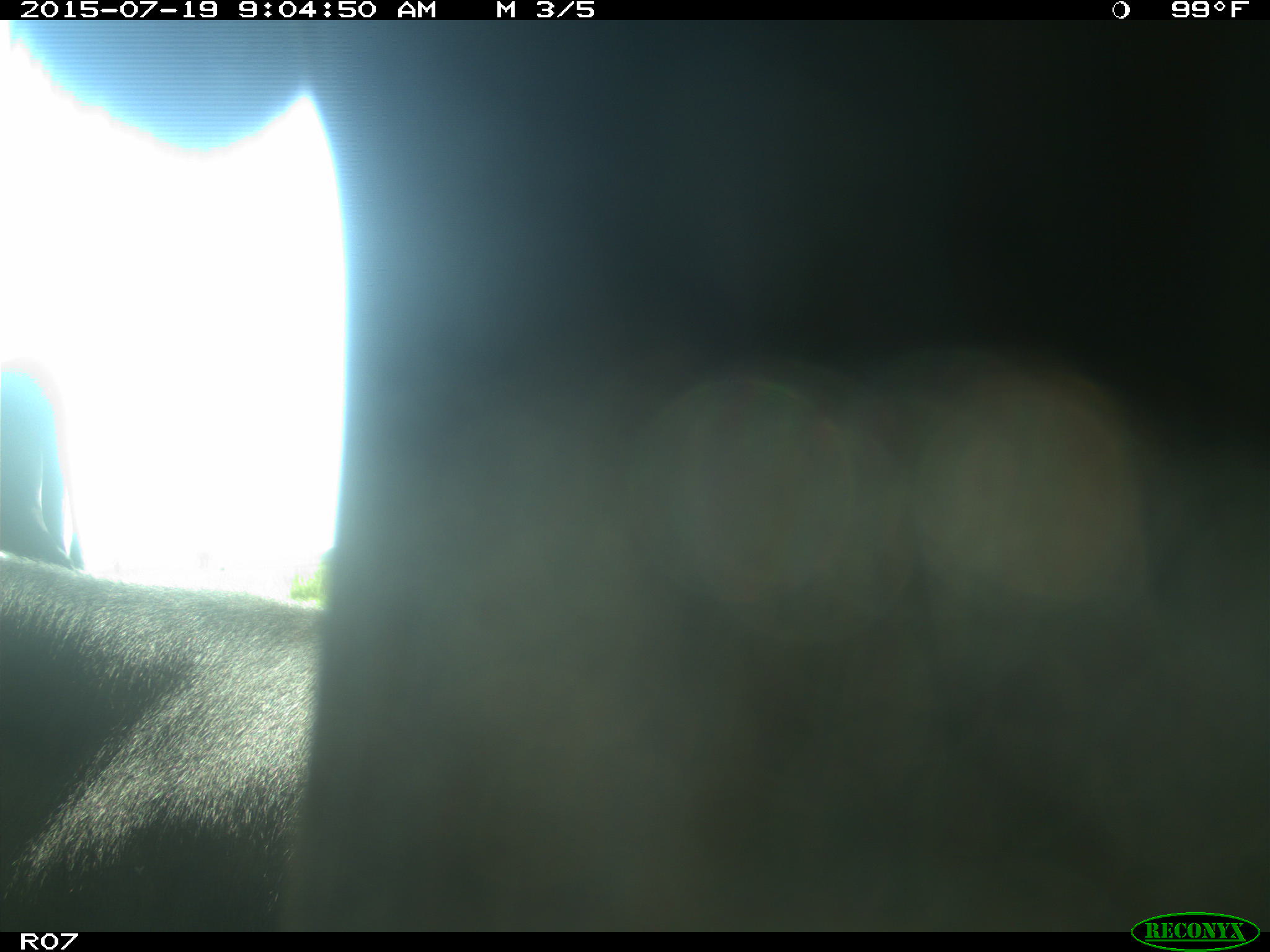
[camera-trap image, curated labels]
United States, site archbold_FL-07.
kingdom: Animalia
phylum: Chordata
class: Mammalia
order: Artiodactyla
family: Bovidae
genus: Bos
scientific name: Bos taurus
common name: domestic cow